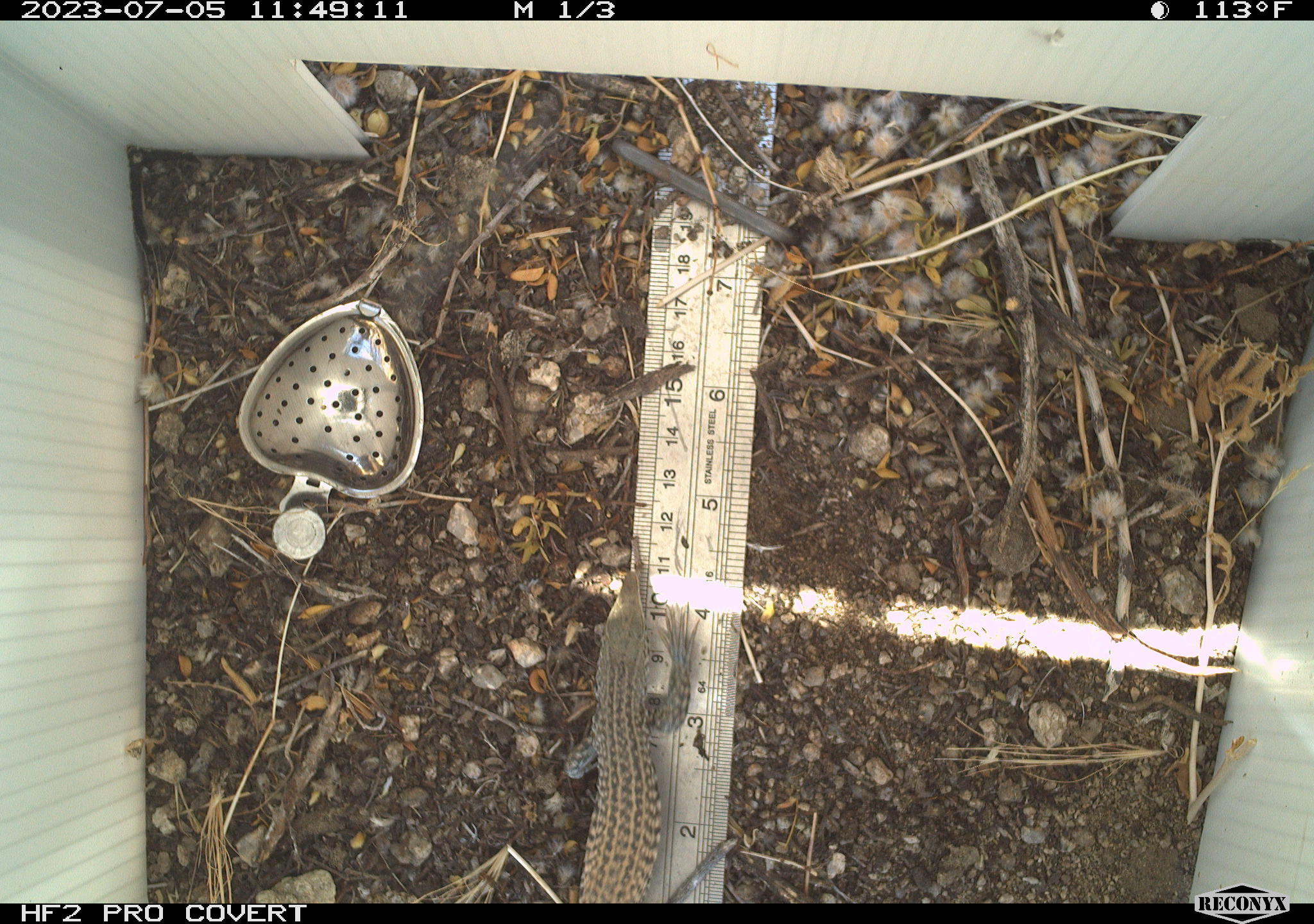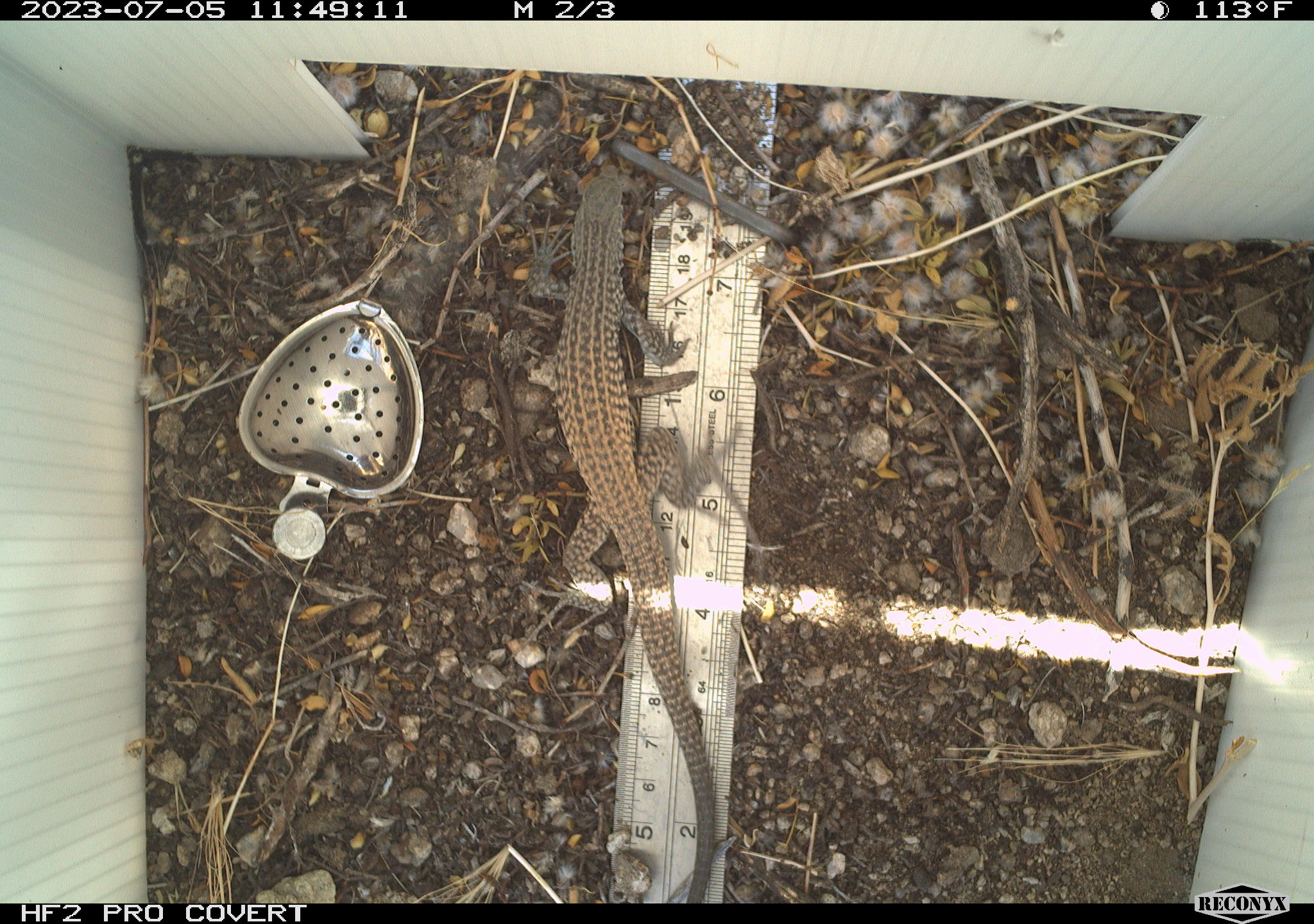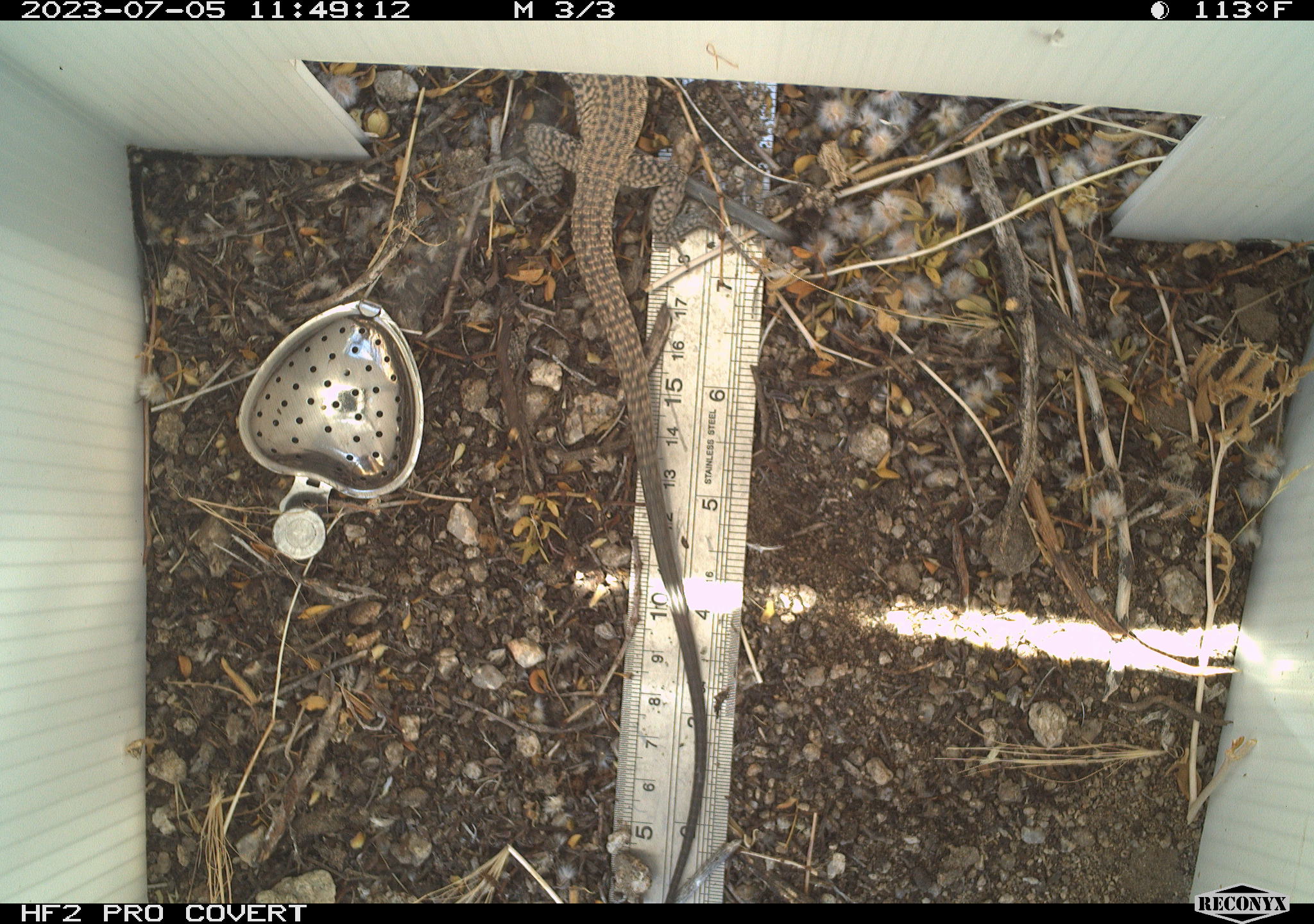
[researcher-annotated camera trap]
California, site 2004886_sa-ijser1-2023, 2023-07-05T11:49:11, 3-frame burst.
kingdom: Animalia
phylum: Chordata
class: Reptilia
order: Squamata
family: Teiidae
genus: Aspidoscelis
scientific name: Aspidoscelis tigris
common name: western whiptail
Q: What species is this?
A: Western whiptail (Aspidoscelis tigris).